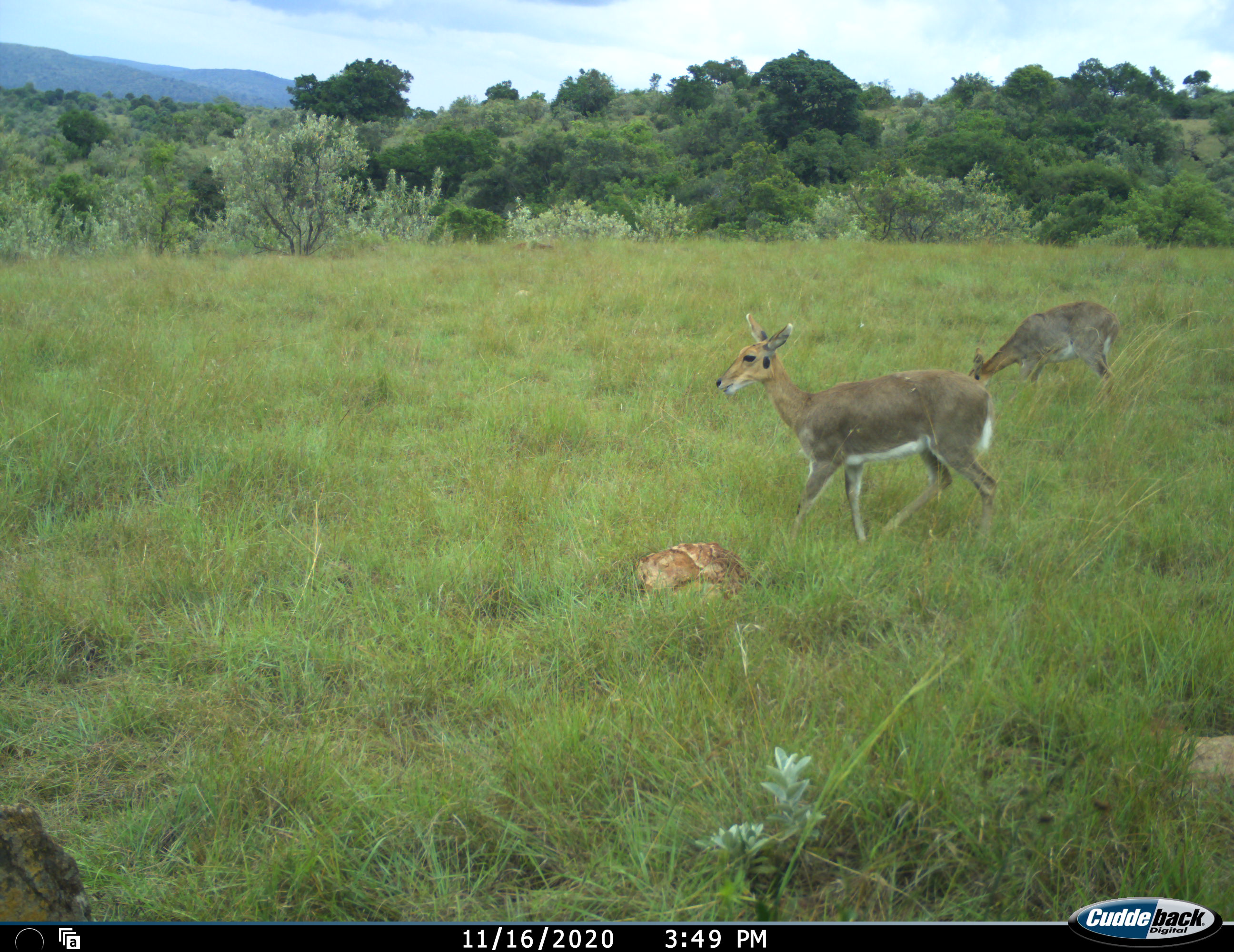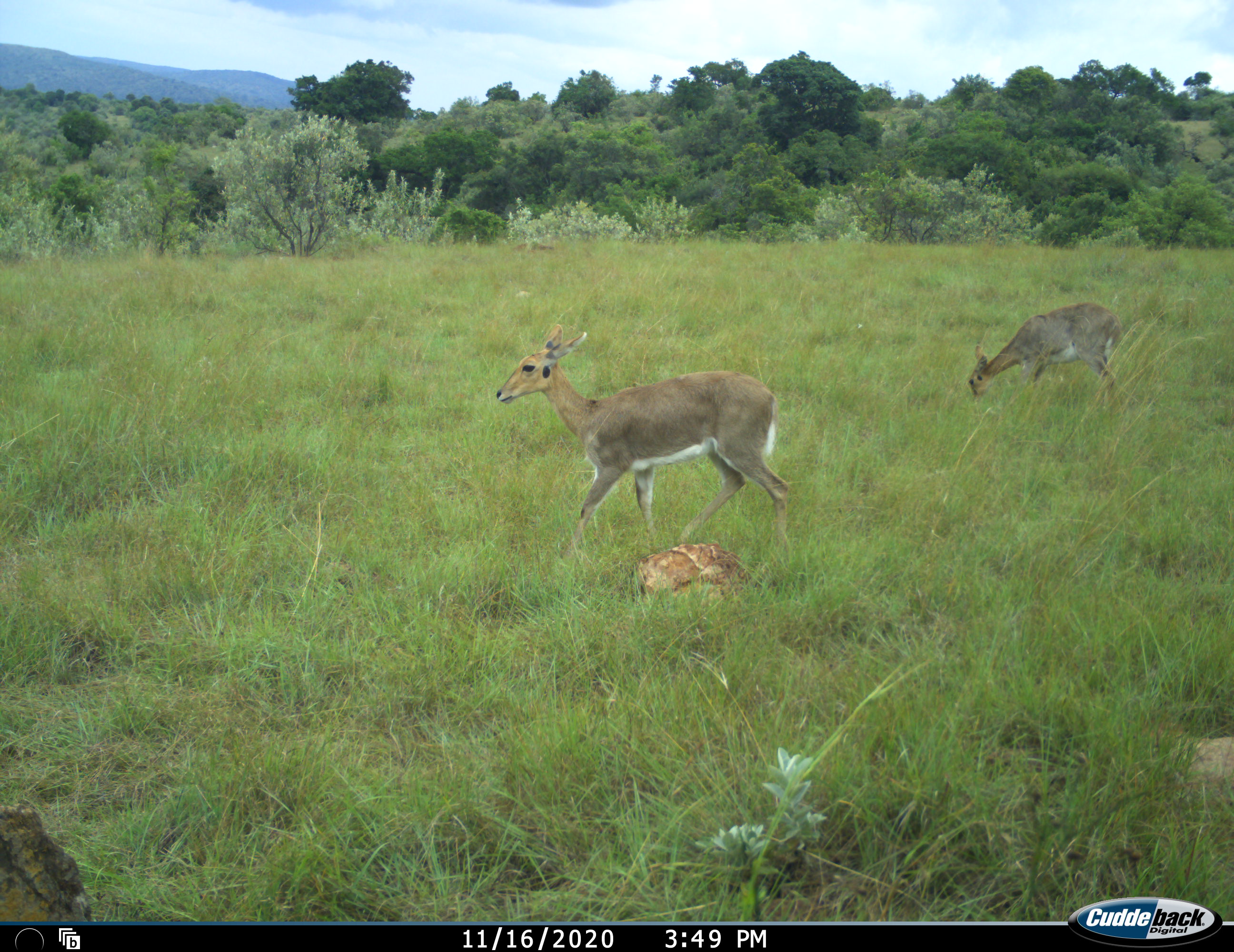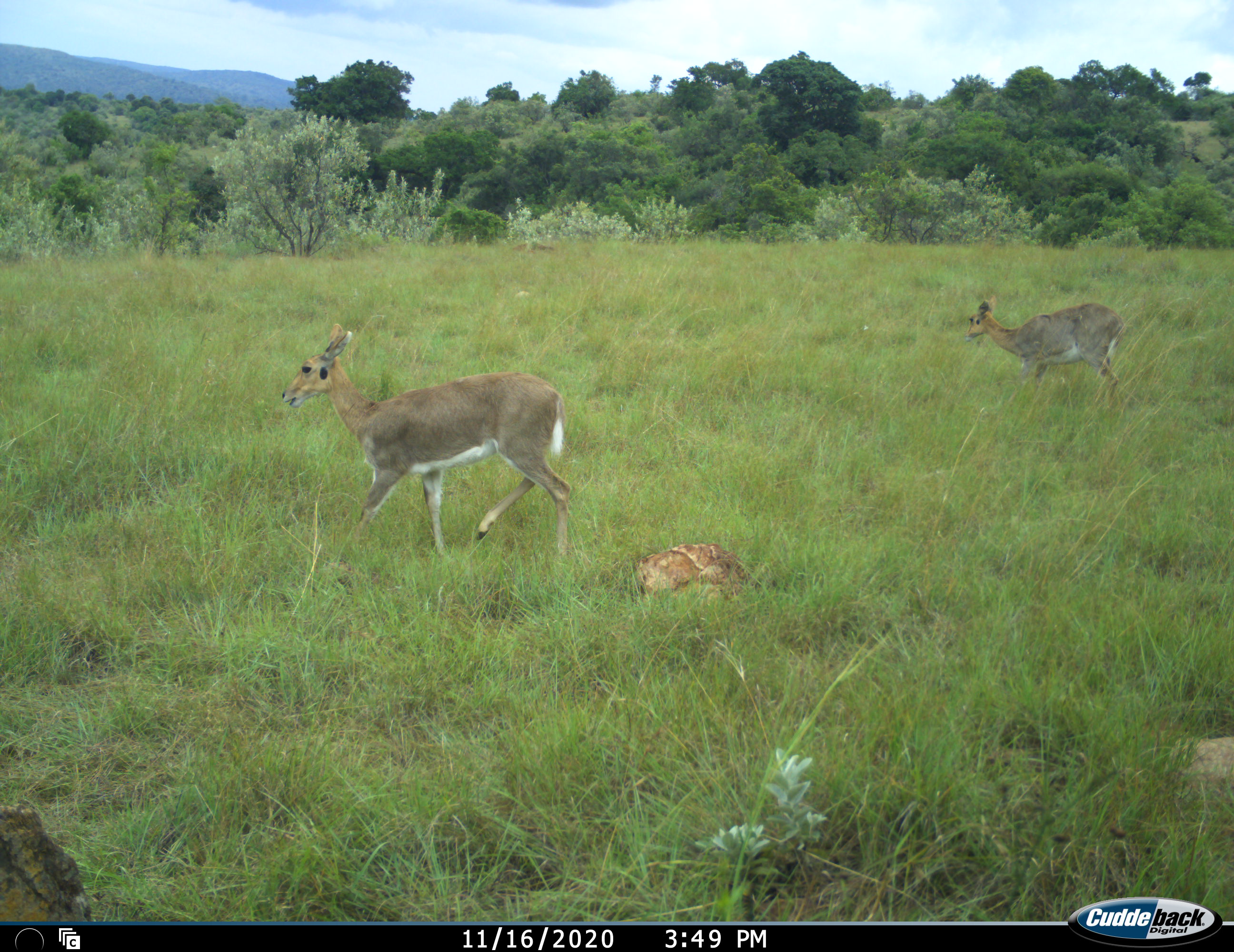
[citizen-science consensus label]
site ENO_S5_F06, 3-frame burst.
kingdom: Animalia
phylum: Chordata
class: Mammalia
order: Artiodactyla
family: Bovidae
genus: Redunca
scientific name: Redunca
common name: reedbuck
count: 2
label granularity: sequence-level